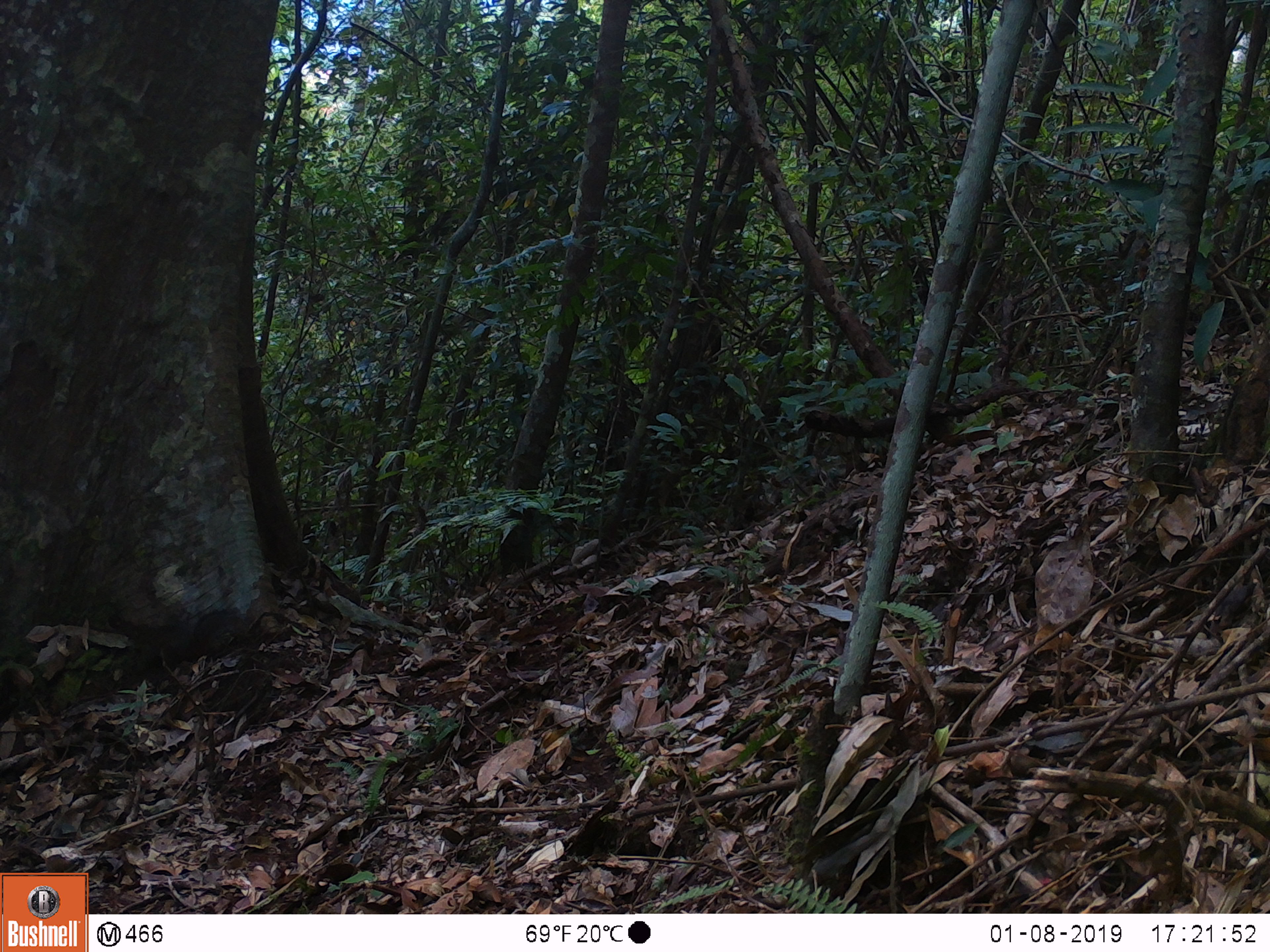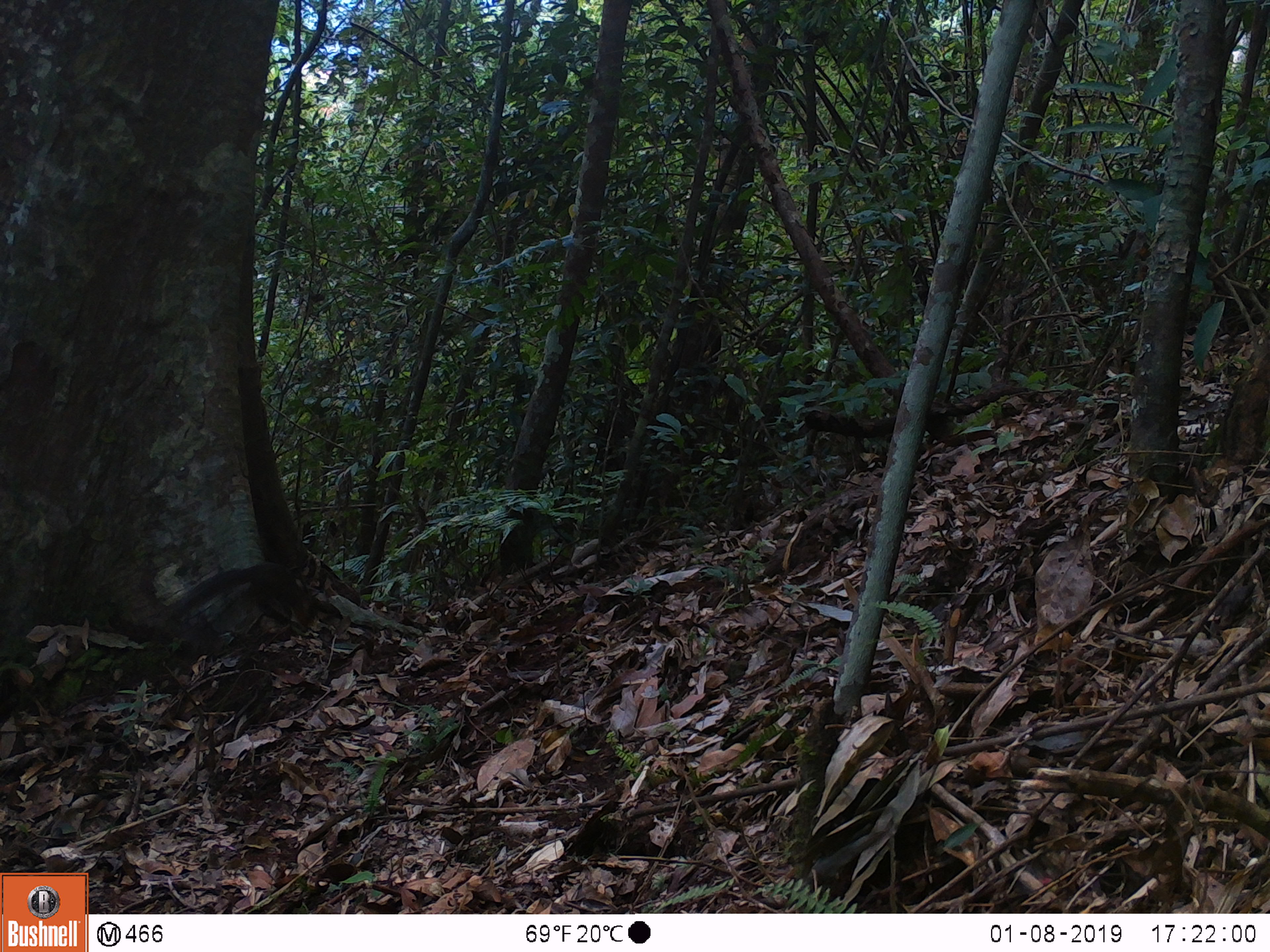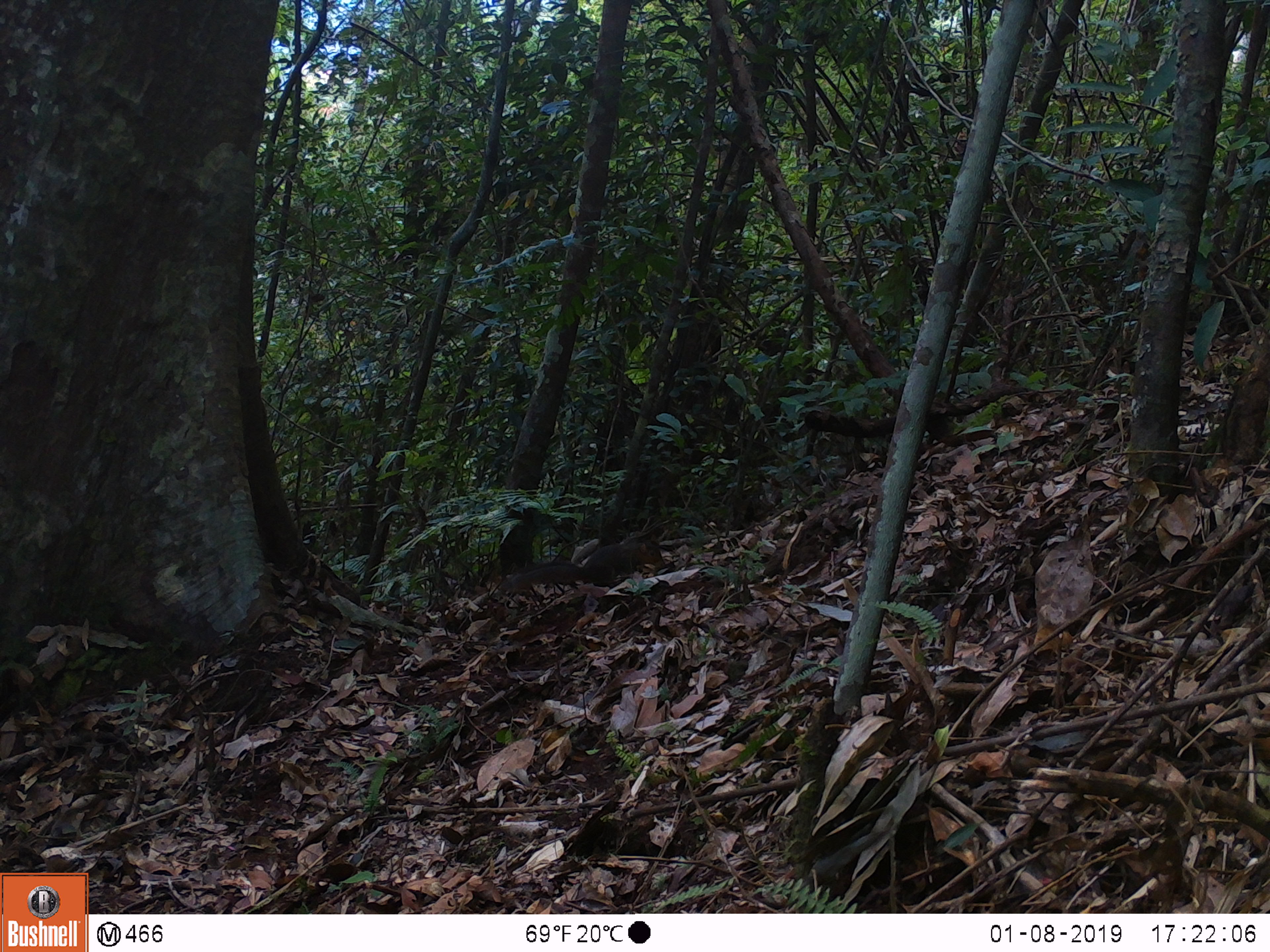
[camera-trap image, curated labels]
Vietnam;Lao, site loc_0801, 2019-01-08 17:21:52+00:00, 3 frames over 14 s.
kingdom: Animalia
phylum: Chordata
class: Mammalia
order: Rodentia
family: Sciuridae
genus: Dremomys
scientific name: Dremomys rufigenis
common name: red-cheeked squirrel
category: red cheeked squirrel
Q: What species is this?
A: Red cheeked squirrel (red-cheeked squirrel) (Dremomys rufigenis).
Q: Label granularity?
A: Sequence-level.